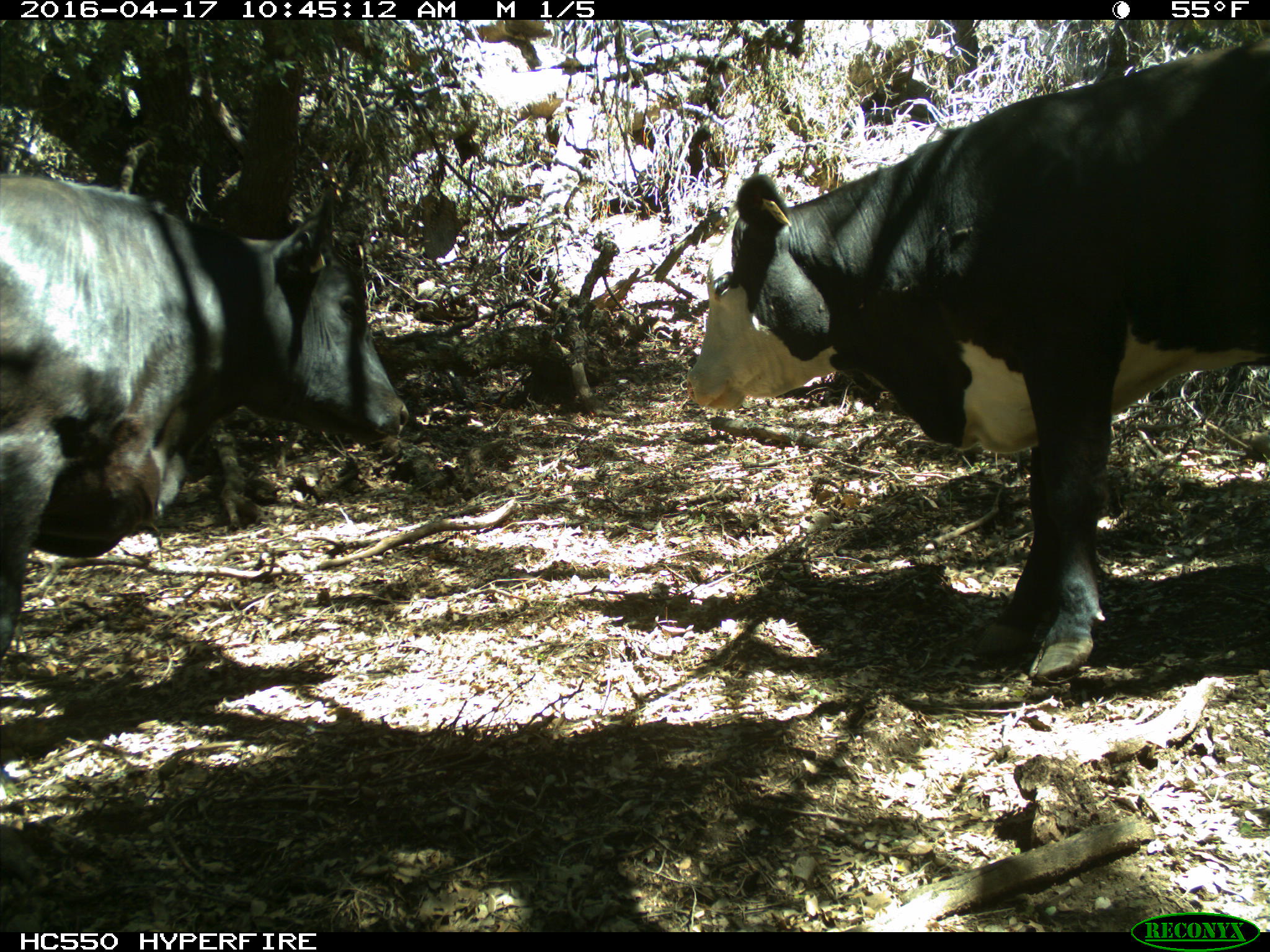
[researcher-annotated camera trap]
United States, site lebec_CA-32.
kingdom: Animalia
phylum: Chordata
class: Mammalia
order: Artiodactyla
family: Bovidae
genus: Bos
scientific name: Bos taurus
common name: domestic cow